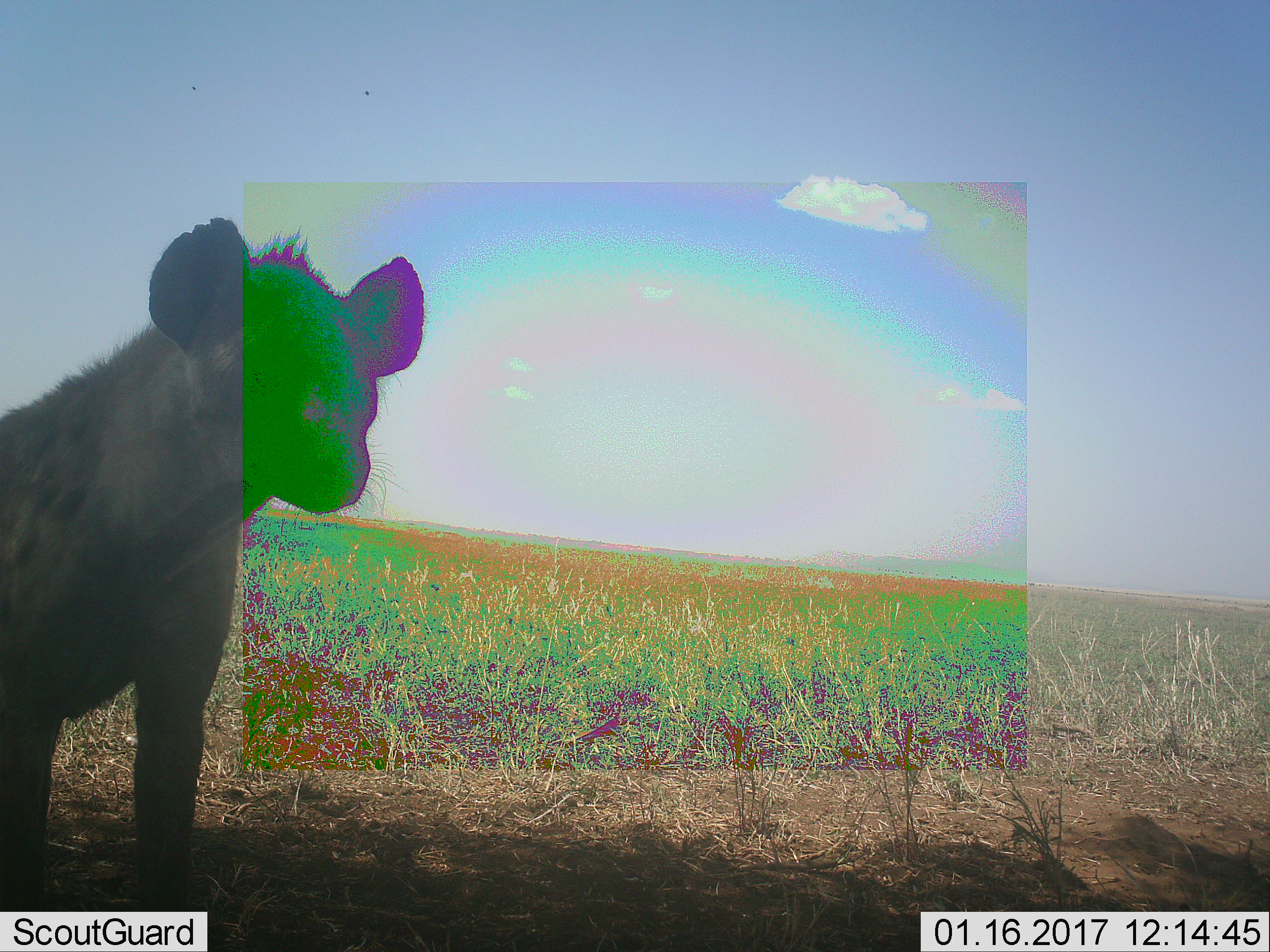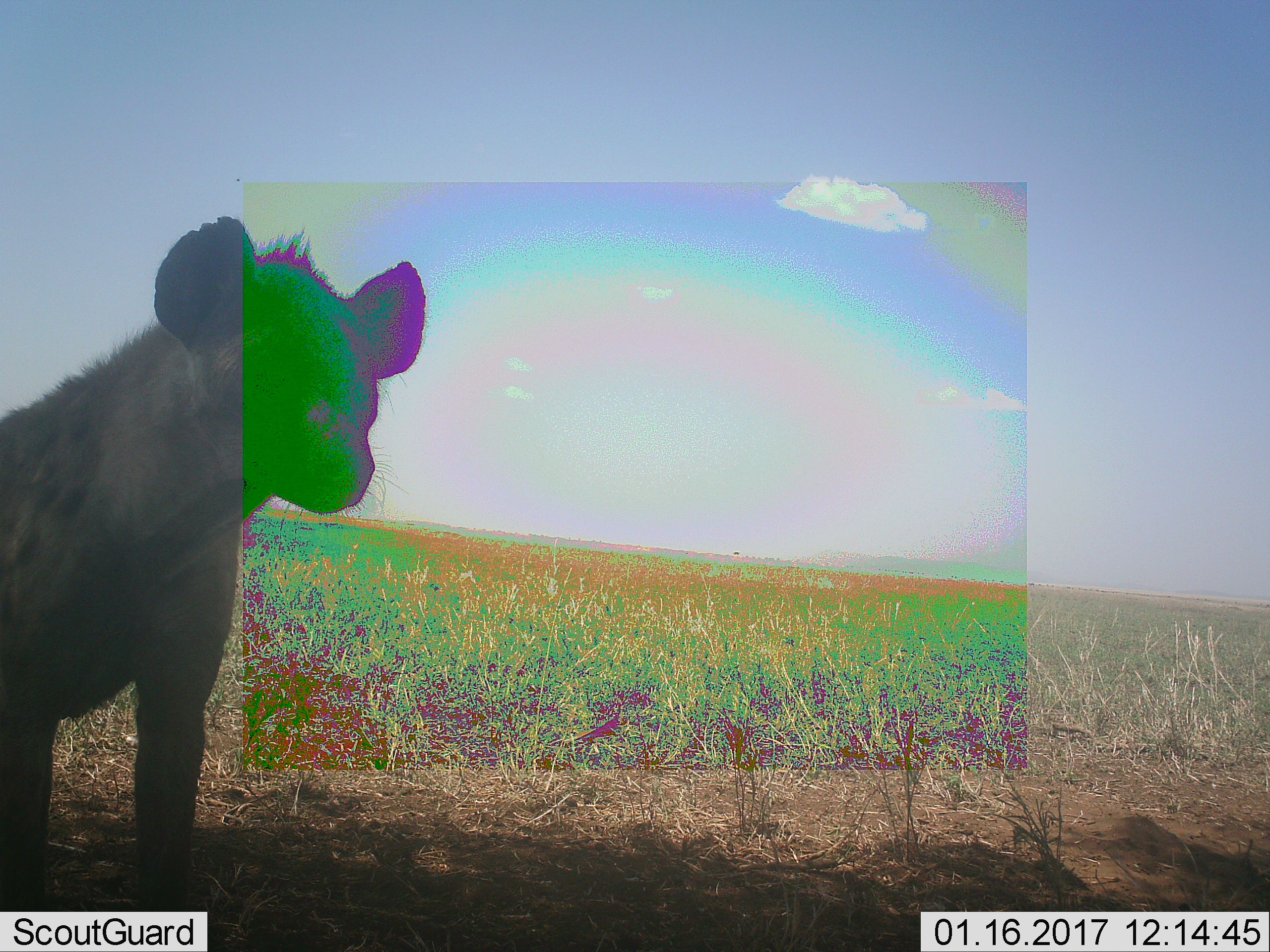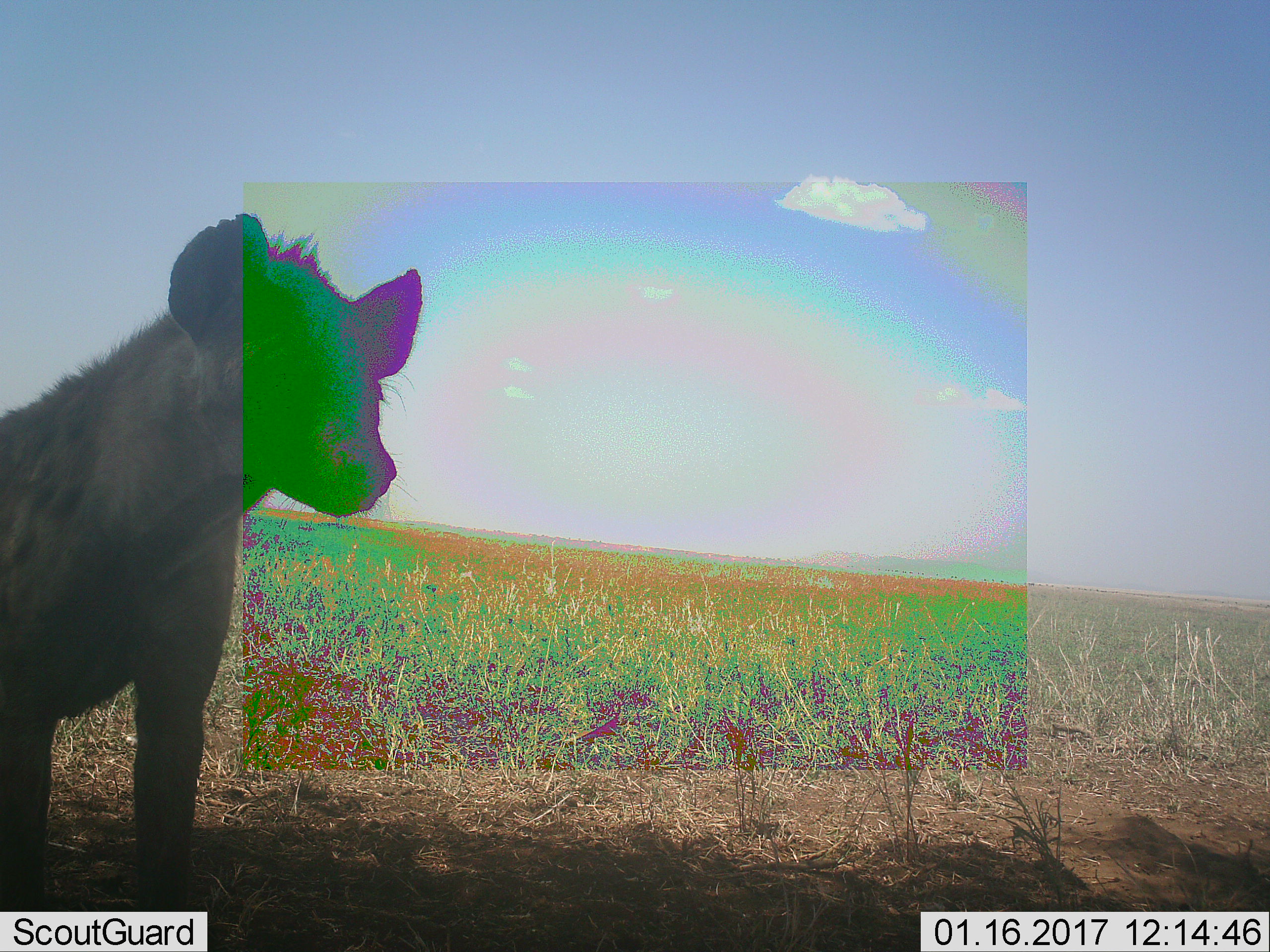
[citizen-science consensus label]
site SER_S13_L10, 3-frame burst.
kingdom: Animalia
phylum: Chordata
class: Mammalia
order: Carnivora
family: Hyaenidae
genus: Crocuta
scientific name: Crocuta crocuta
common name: spotted hyena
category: hyenaspotted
Hyenaspotted (spotted hyena) (Crocuta crocuta), count 1. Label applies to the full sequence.